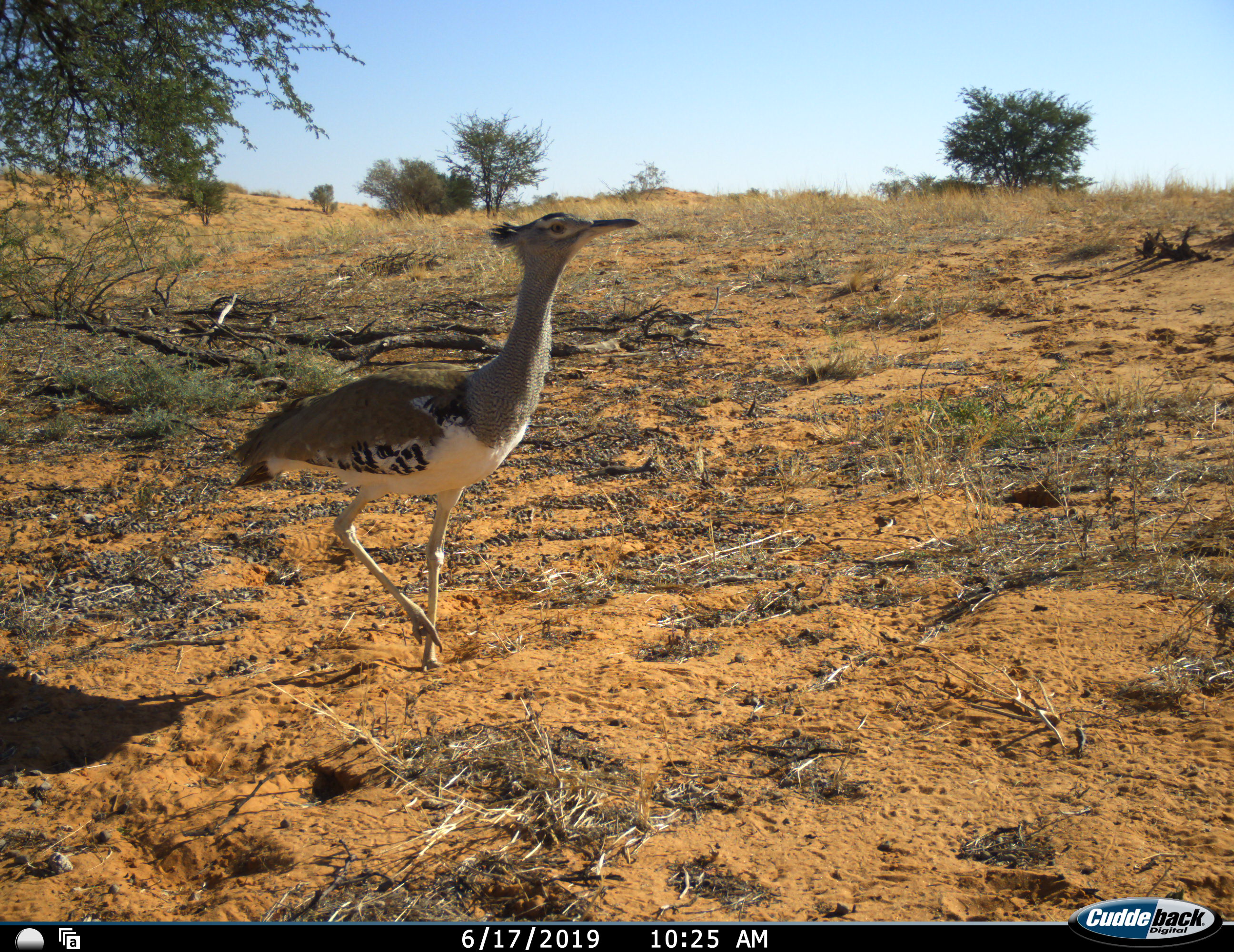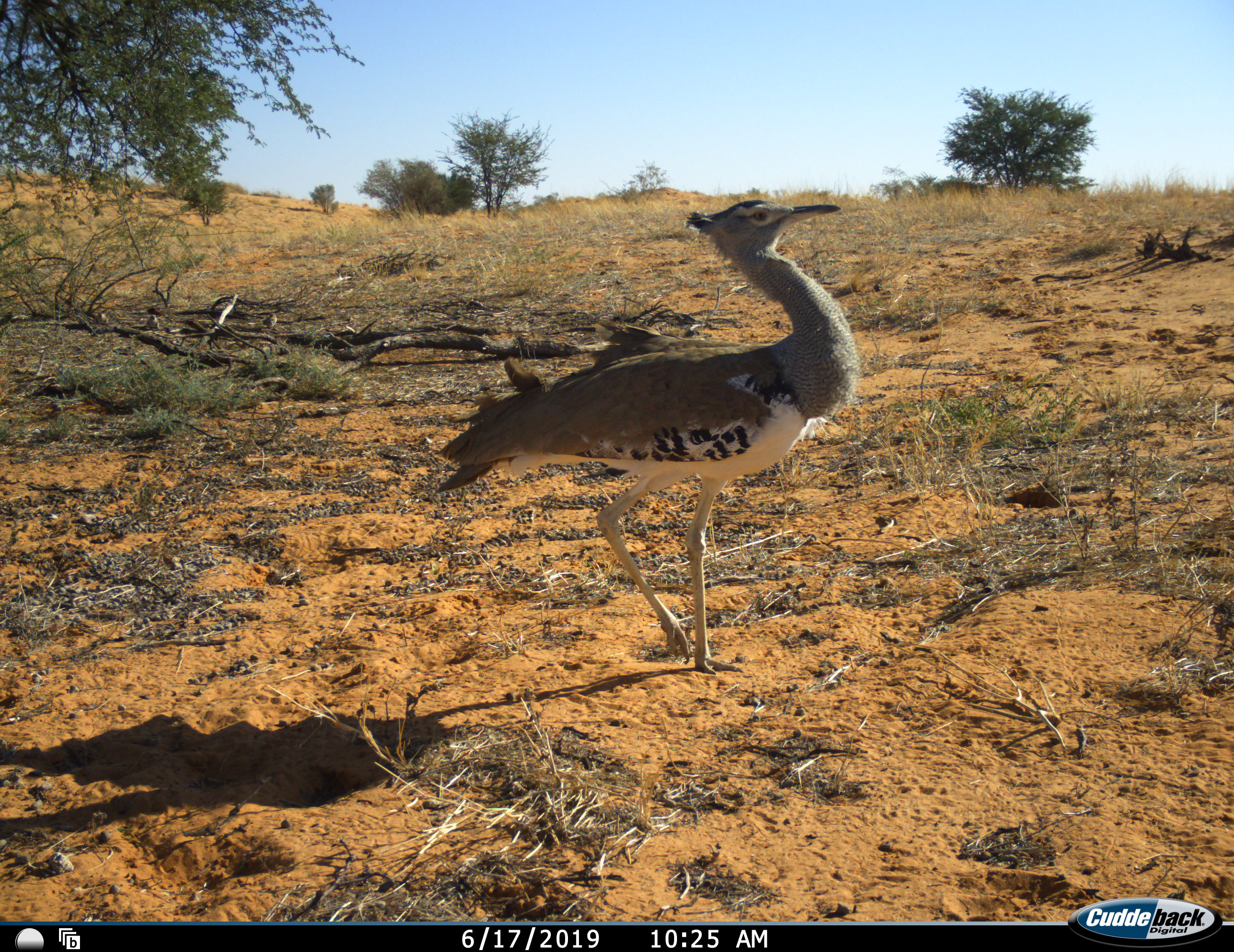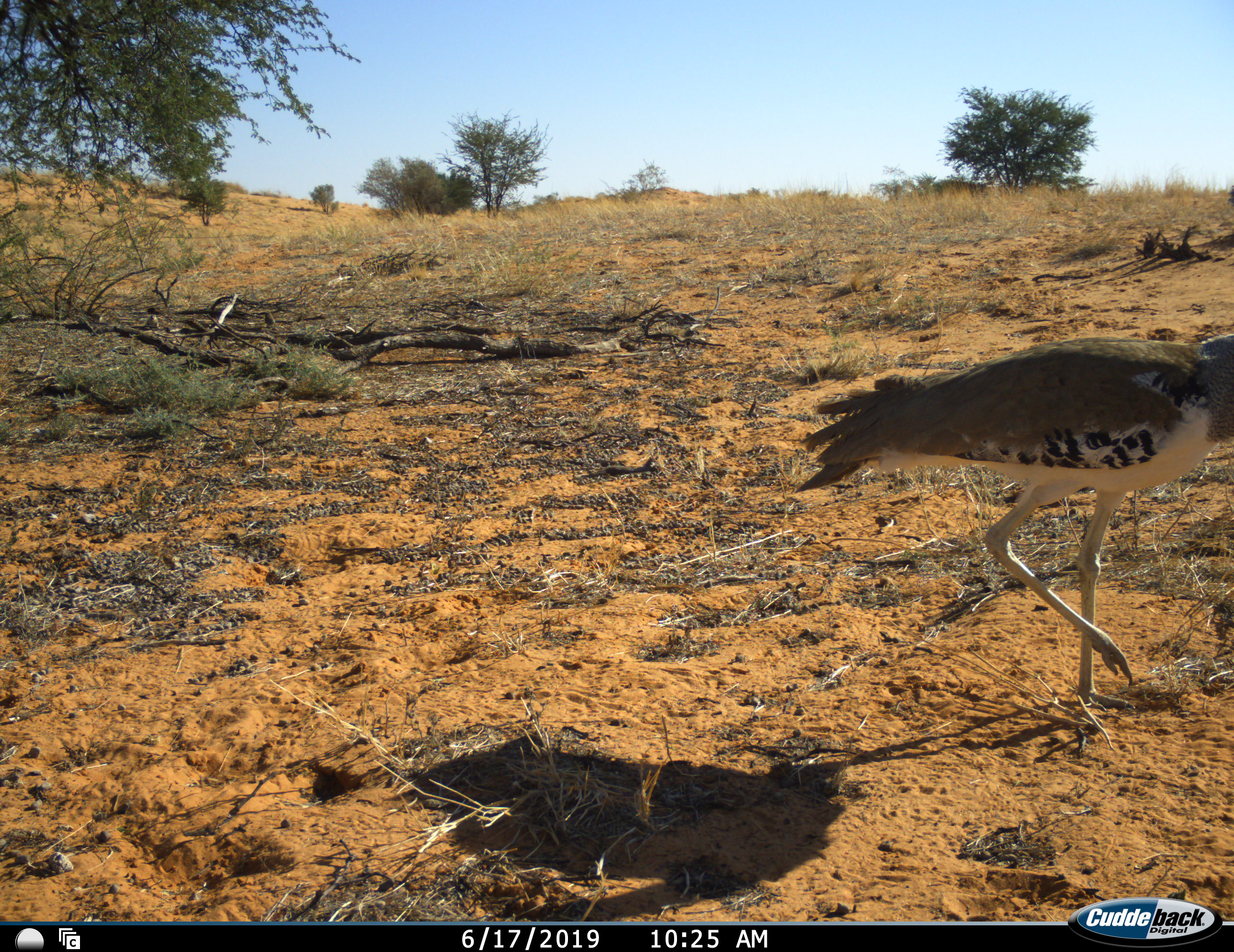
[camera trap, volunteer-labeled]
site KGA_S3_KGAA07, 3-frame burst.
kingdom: Animalia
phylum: Chordata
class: Aves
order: Otidiformes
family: Otididae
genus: Ardeotis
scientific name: Ardeotis kori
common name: kori bustard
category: bustardkori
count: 1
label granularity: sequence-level